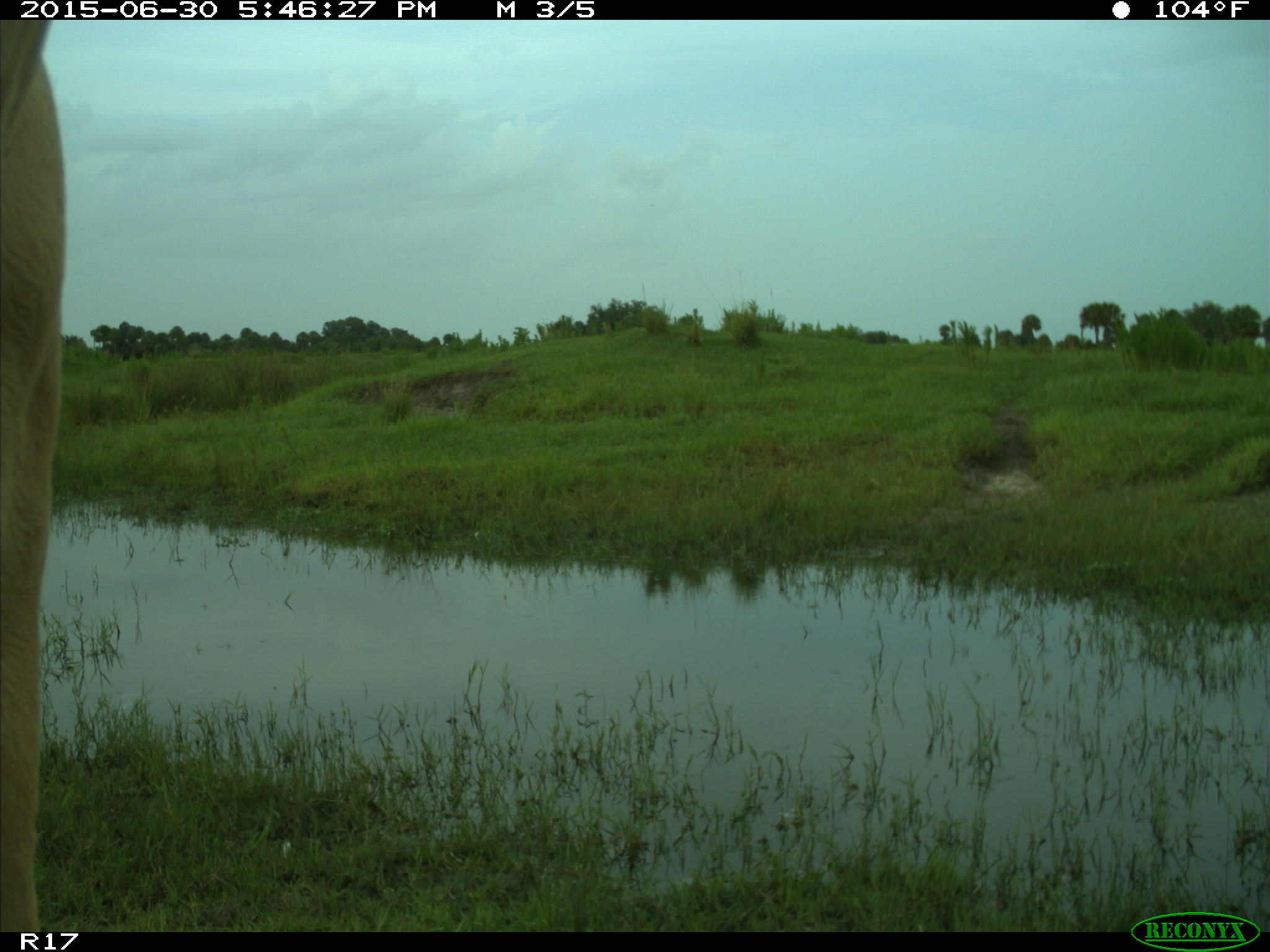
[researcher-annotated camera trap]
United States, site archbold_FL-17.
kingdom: Animalia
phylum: Chordata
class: Mammalia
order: Artiodactyla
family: Bovidae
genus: Bos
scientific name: Bos taurus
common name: domestic cow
Bos taurus (domestic cow).